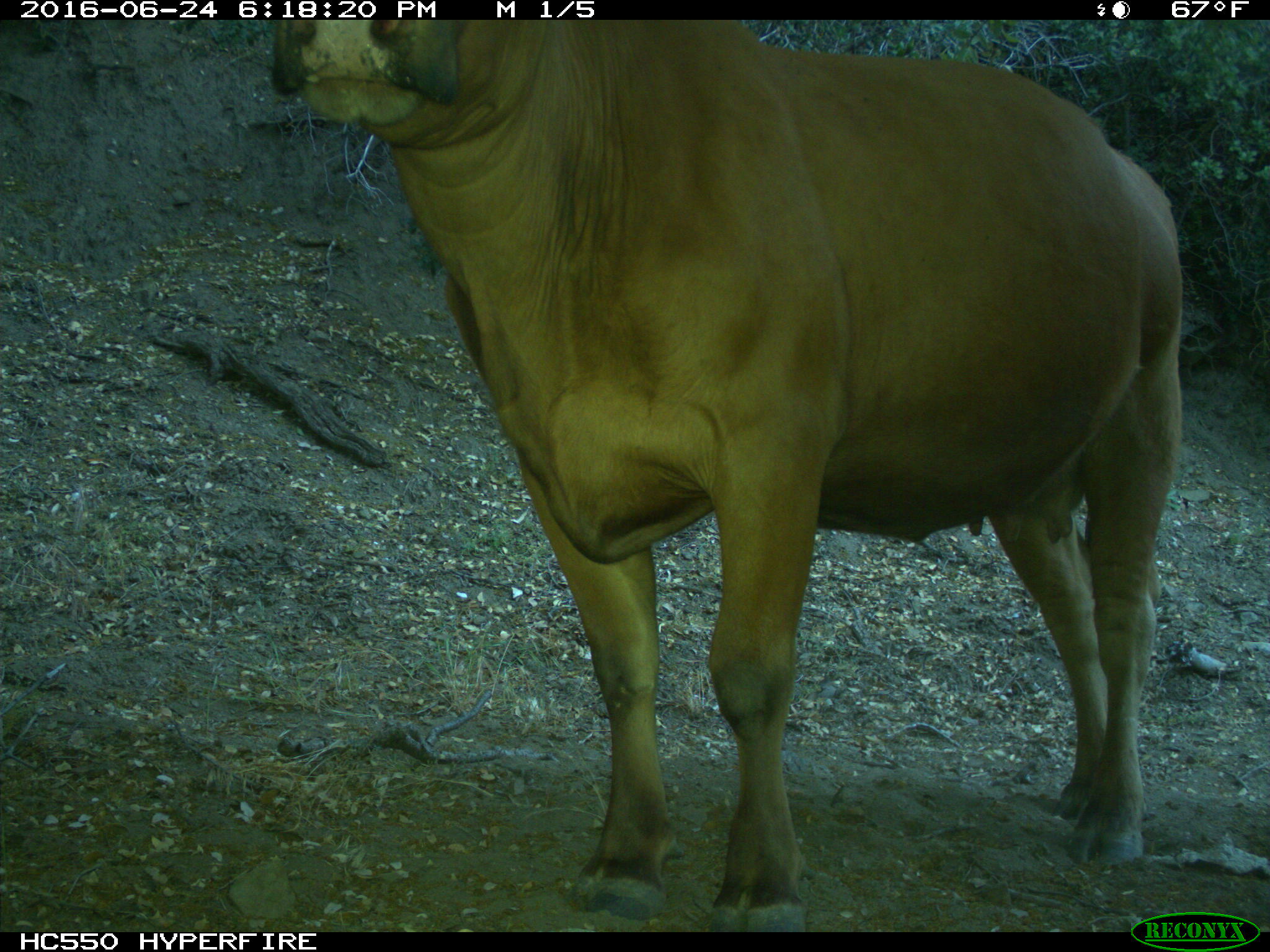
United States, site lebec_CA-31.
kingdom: Animalia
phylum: Chordata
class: Mammalia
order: Artiodactyla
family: Bovidae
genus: Bos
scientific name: Bos taurus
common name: domestic cow